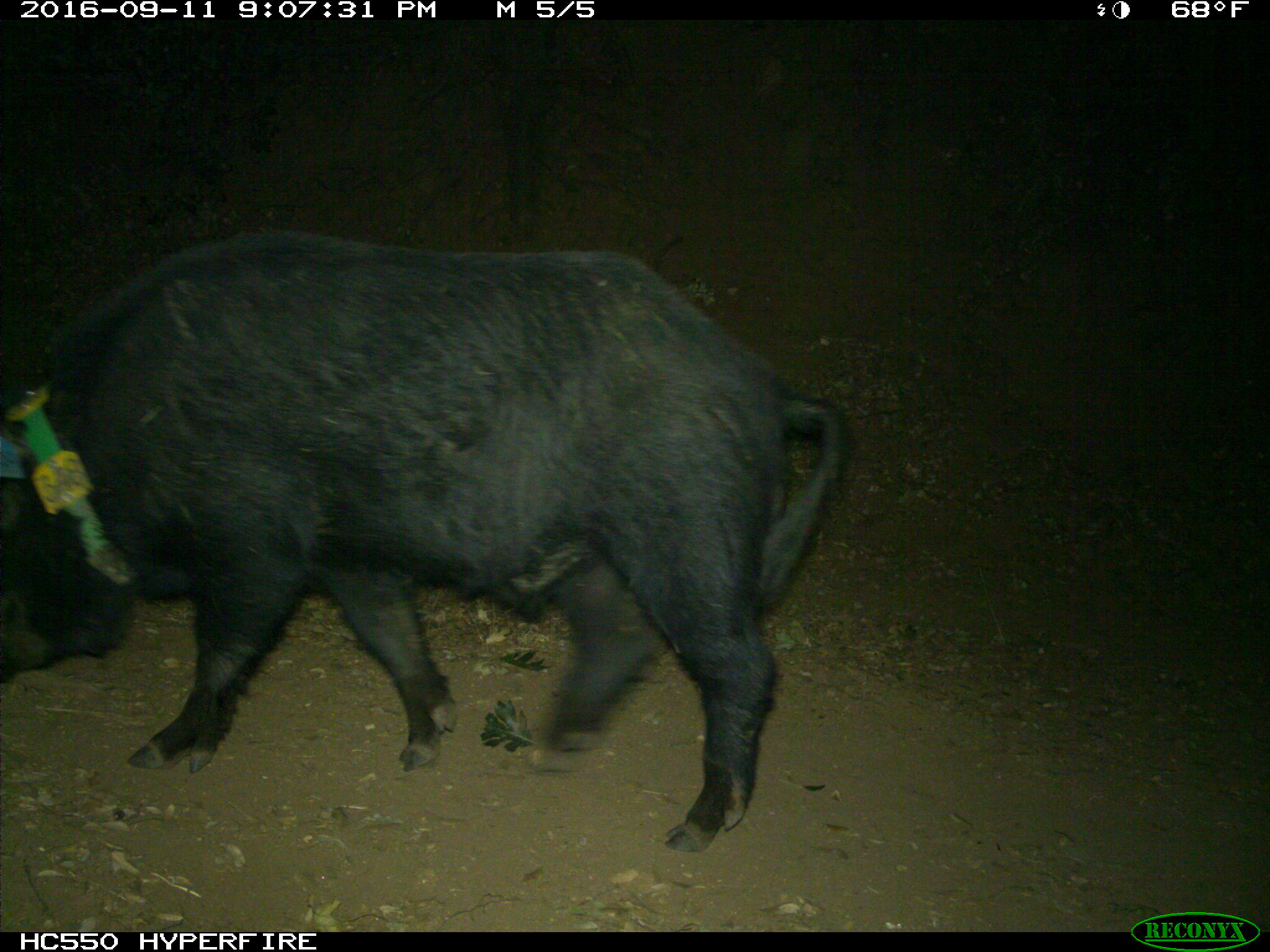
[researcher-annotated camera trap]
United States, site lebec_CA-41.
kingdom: Animalia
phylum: Chordata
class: Mammalia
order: Artiodactyla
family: Suidae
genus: Sus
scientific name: Sus scrofa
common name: wild boar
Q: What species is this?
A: Sus scrofa (wild boar).